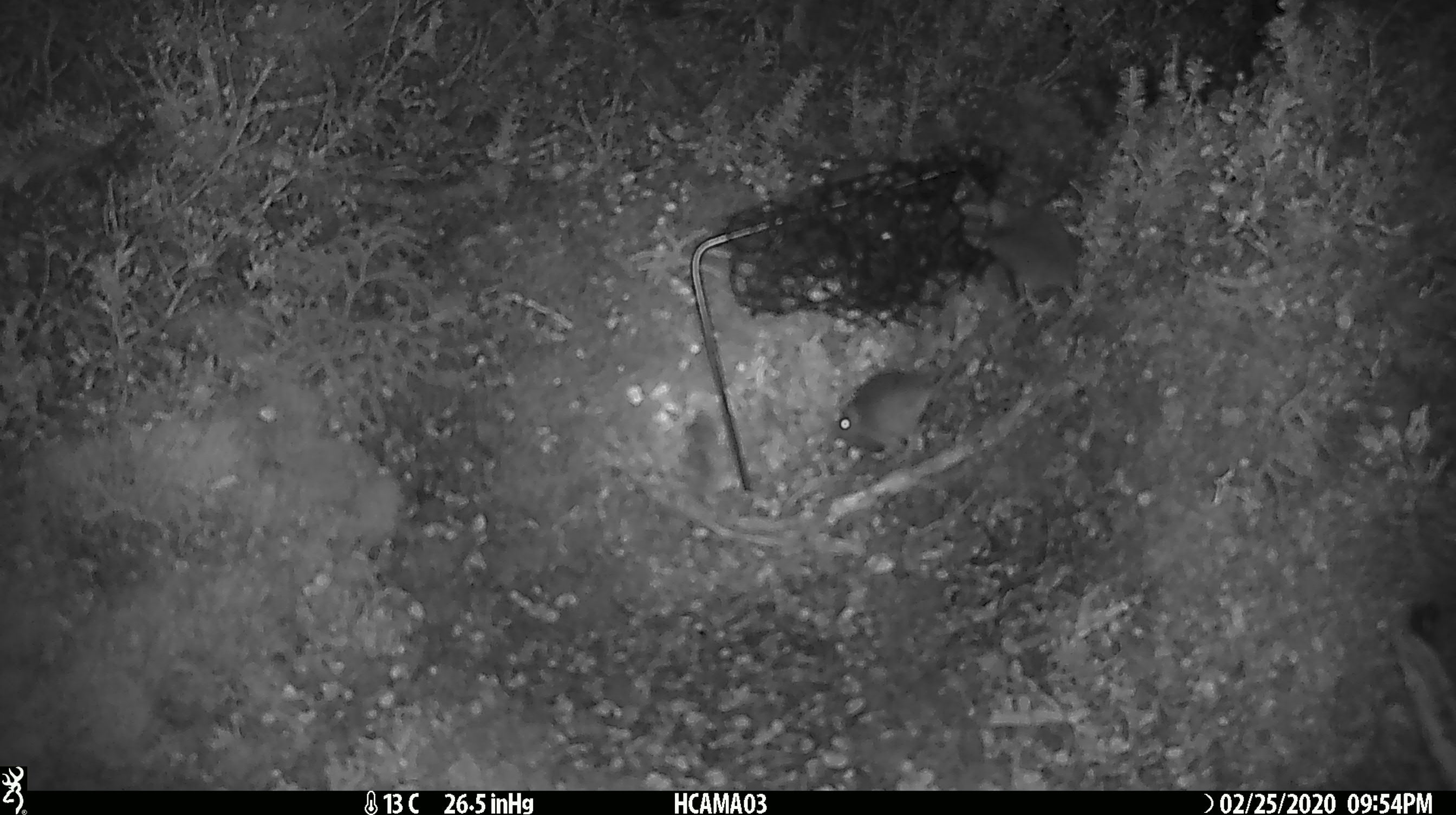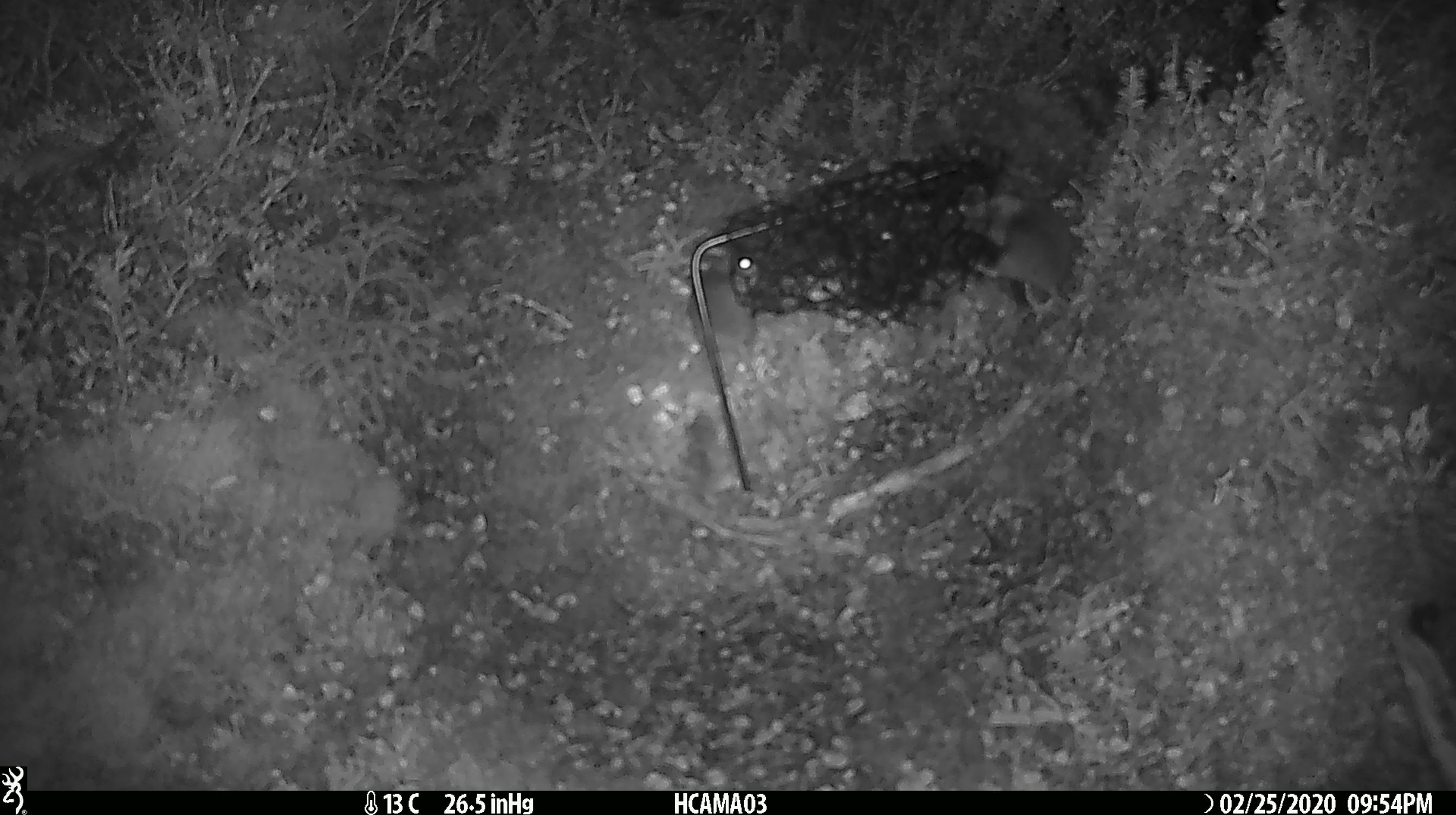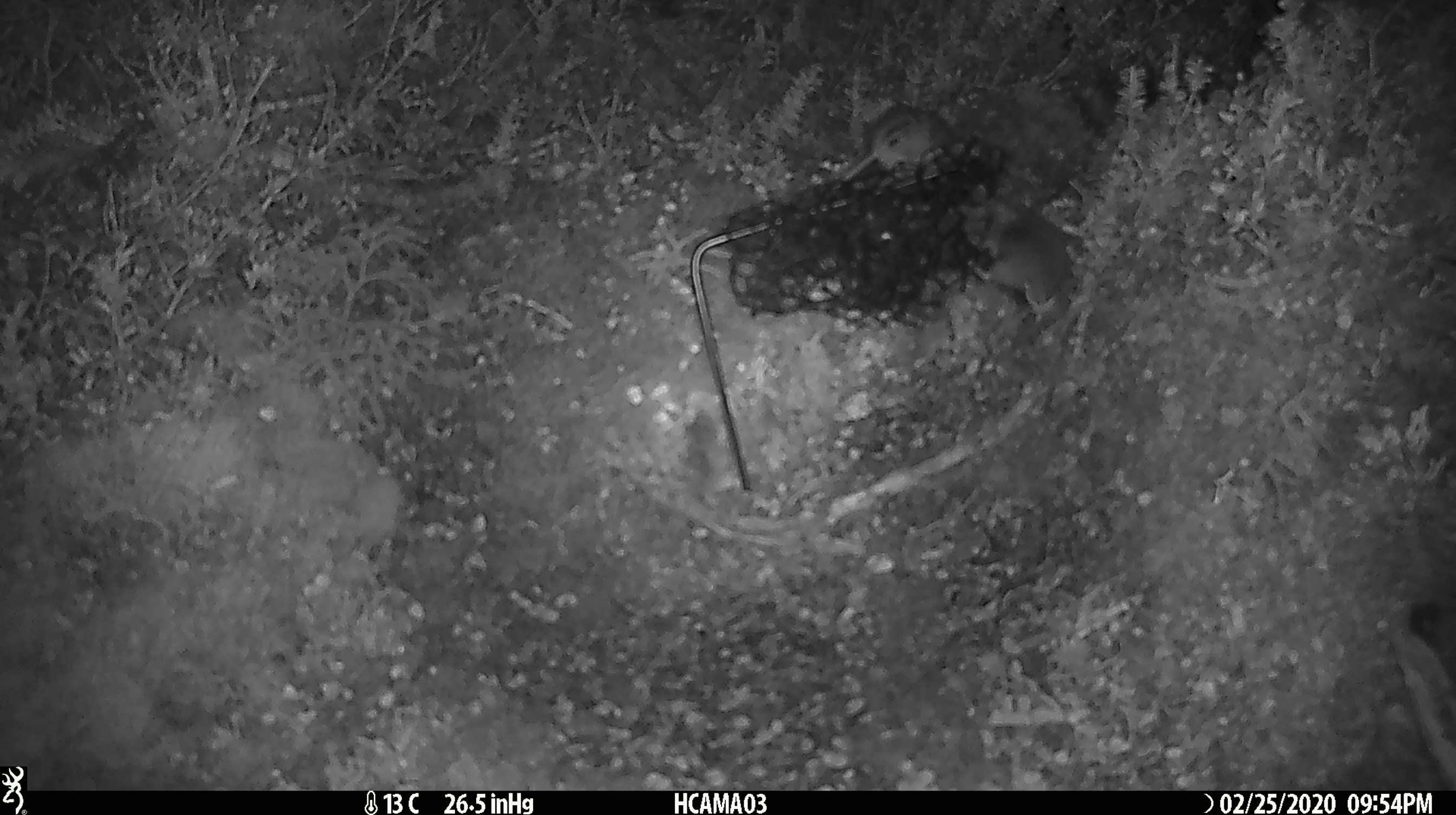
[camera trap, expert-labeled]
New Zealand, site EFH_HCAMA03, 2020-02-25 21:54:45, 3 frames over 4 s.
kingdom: Animalia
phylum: Chordata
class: Mammalia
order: Rodentia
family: Muridae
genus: Mus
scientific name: Mus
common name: mouse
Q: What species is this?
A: Mouse (Mus).